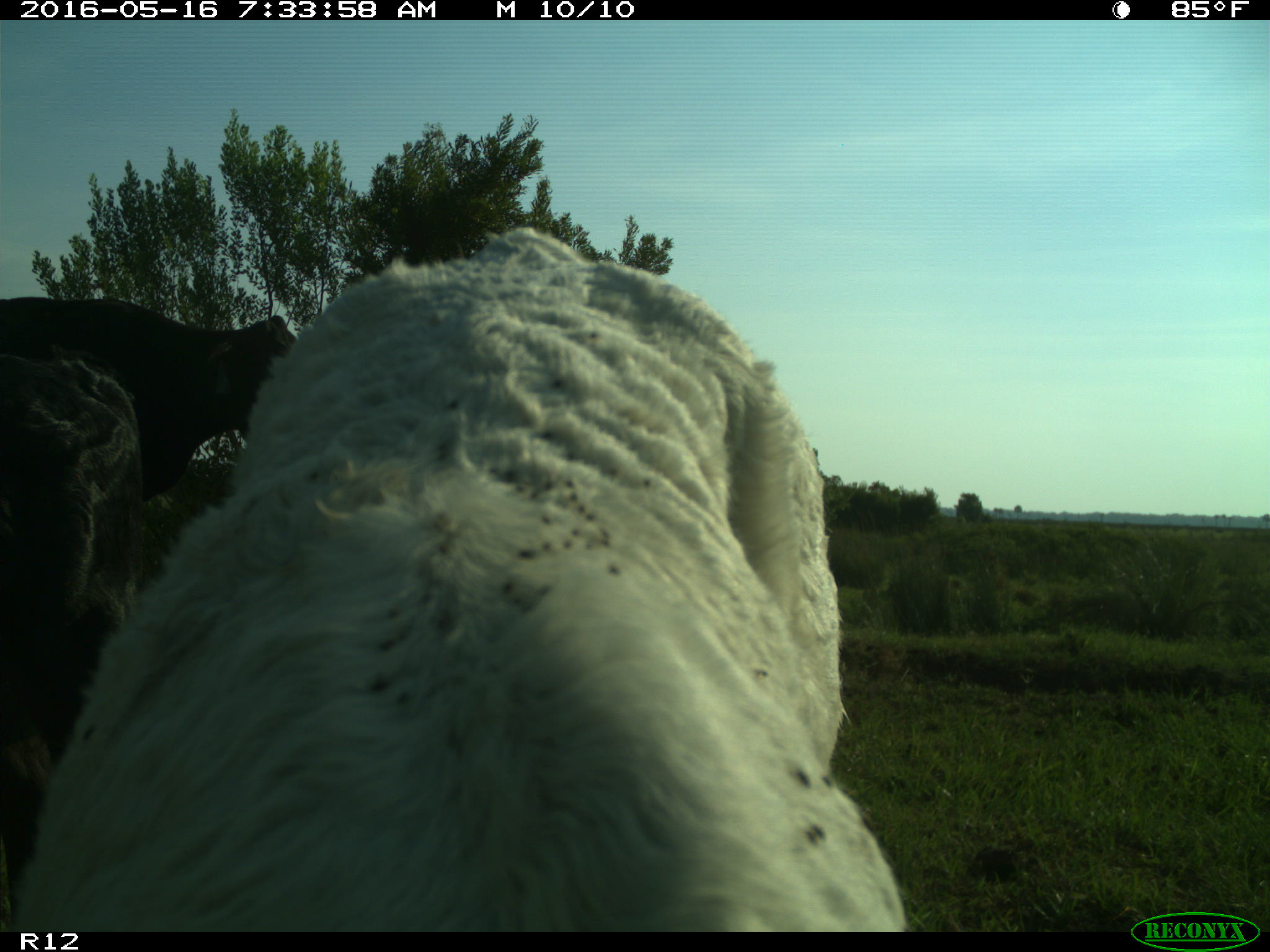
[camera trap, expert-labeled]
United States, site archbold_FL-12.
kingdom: Animalia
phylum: Chordata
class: Mammalia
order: Artiodactyla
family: Bovidae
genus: Bos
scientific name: Bos taurus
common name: domestic cow